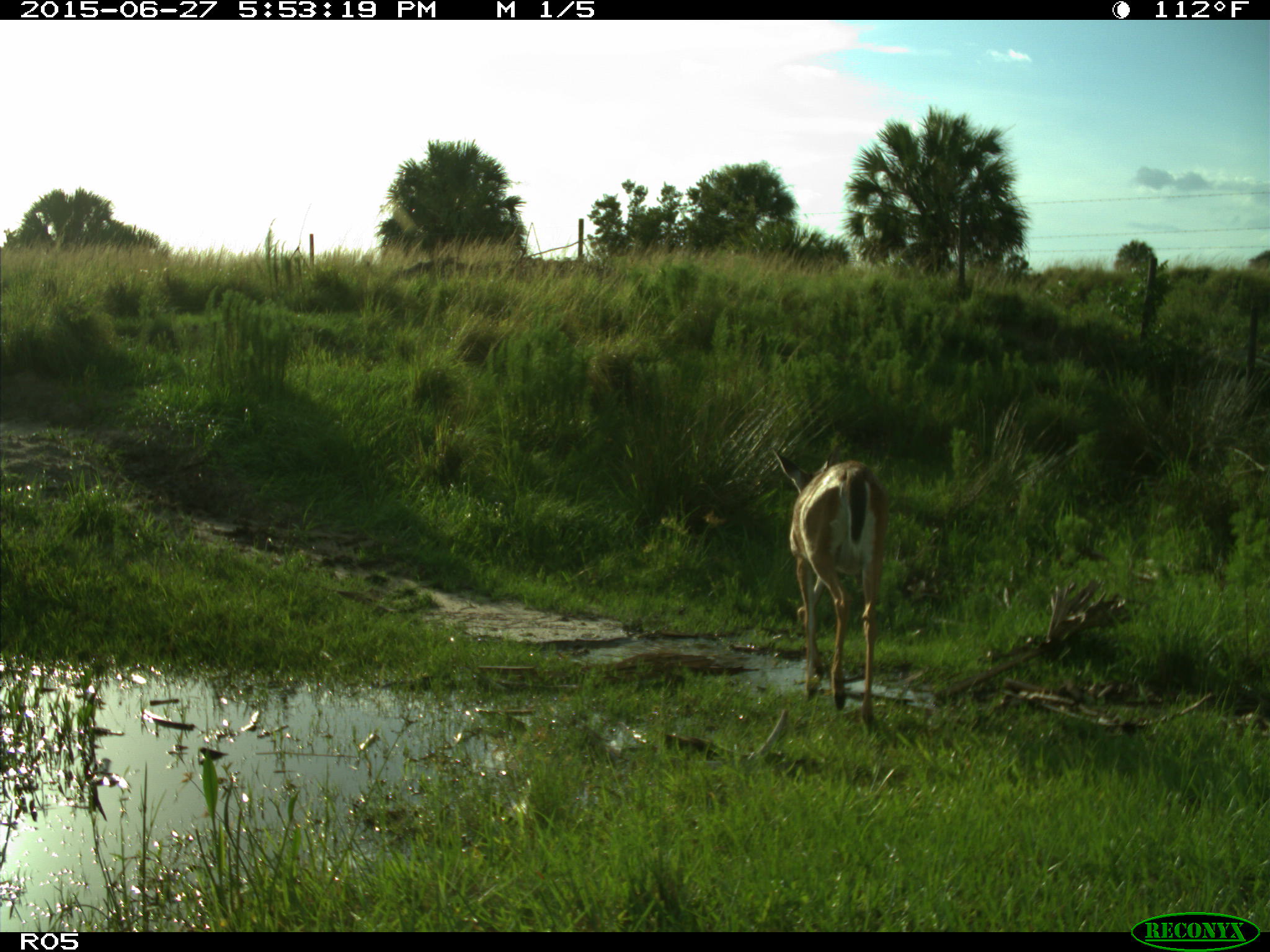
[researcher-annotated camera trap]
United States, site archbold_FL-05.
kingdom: Animalia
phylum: Chordata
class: Mammalia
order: Artiodactyla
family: Cervidae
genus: Odocoileus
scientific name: Odocoileus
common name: deer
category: unidentified deer